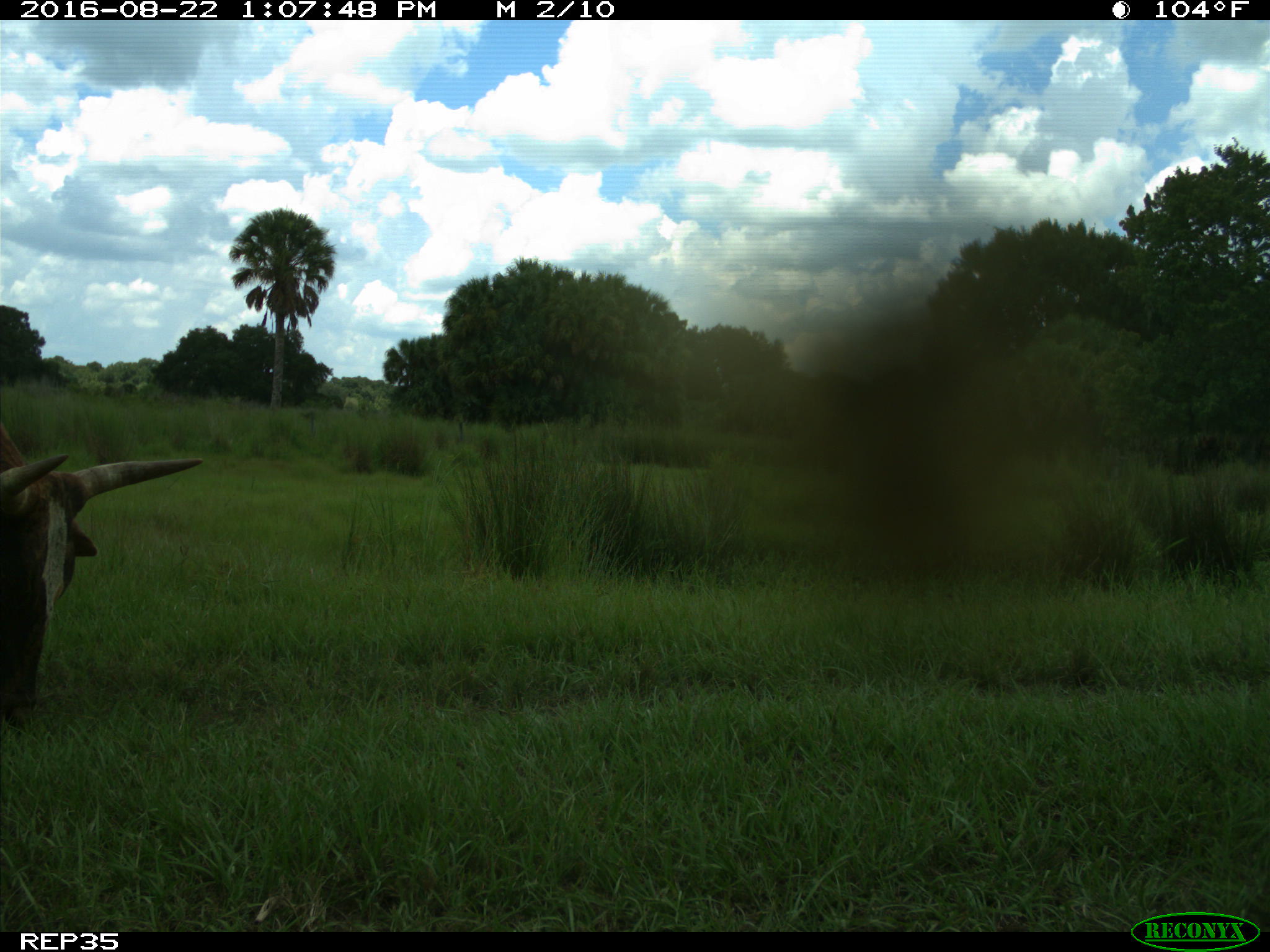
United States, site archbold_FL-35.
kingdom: Animalia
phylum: Chordata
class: Mammalia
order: Artiodactyla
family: Bovidae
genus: Bos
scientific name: Bos taurus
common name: domestic cow